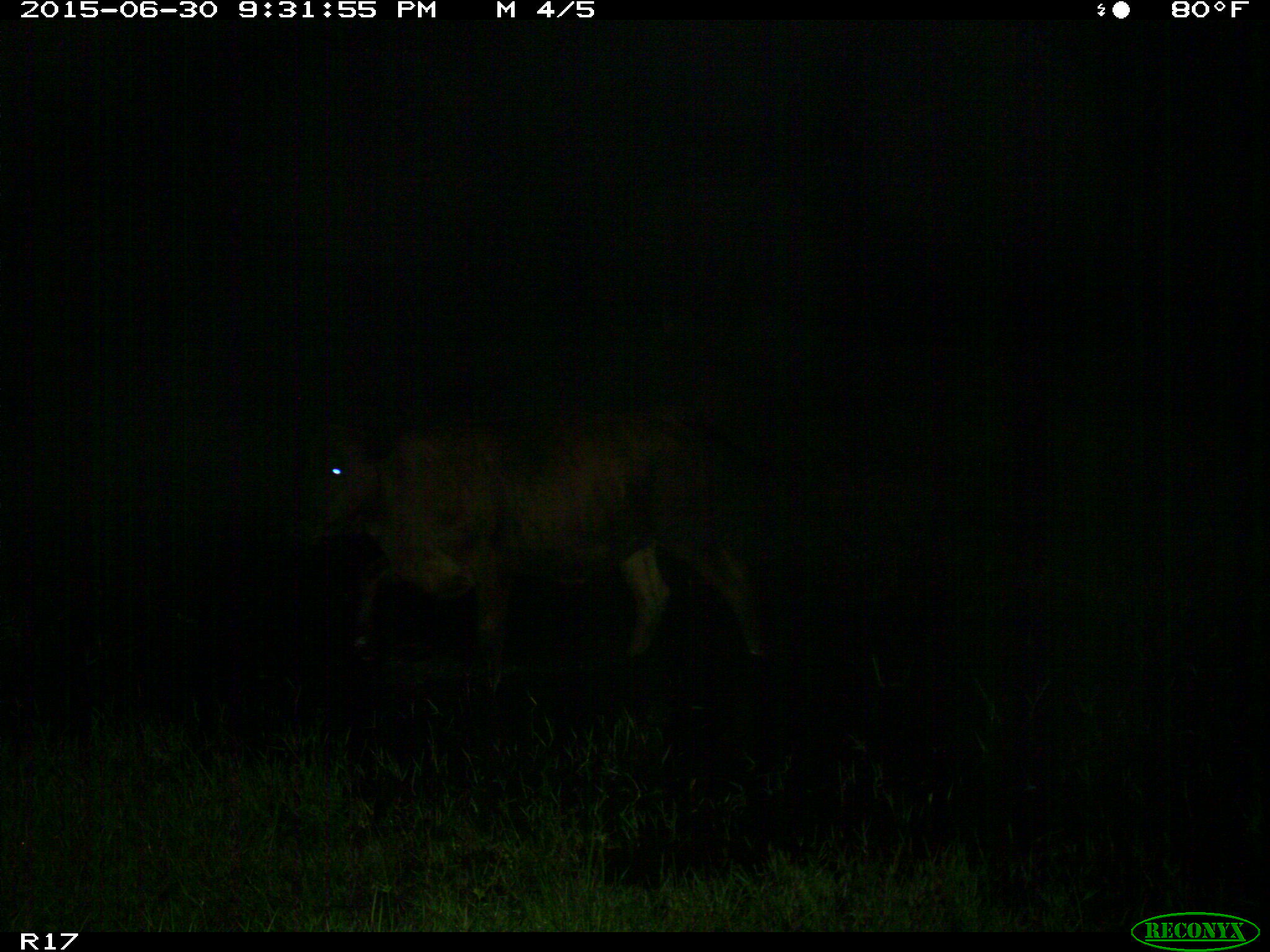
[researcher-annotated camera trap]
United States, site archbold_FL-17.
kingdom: Animalia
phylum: Chordata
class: Mammalia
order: Artiodactyla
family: Bovidae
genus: Bos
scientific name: Bos taurus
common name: domestic cow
Bos taurus (domestic cow).